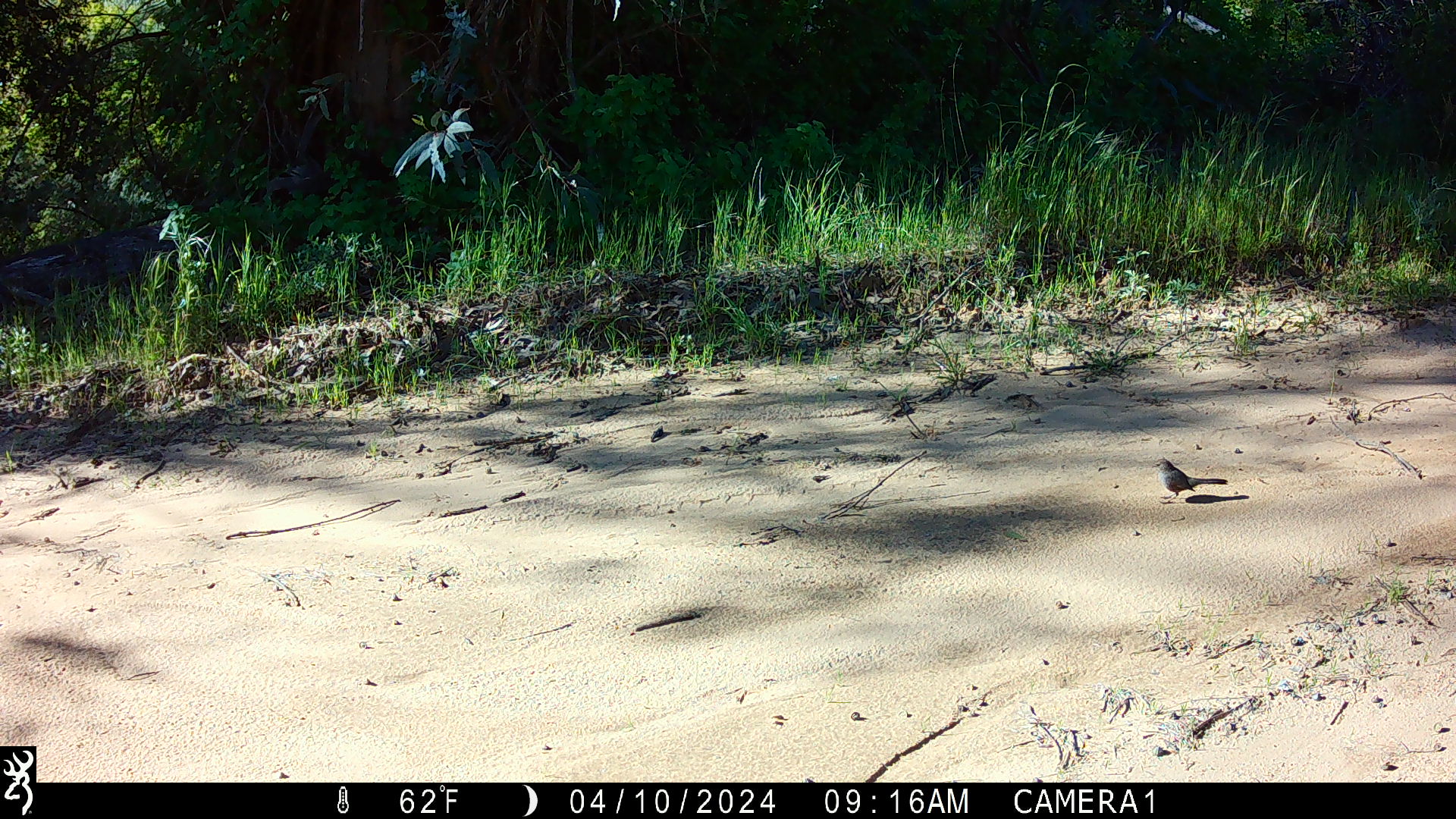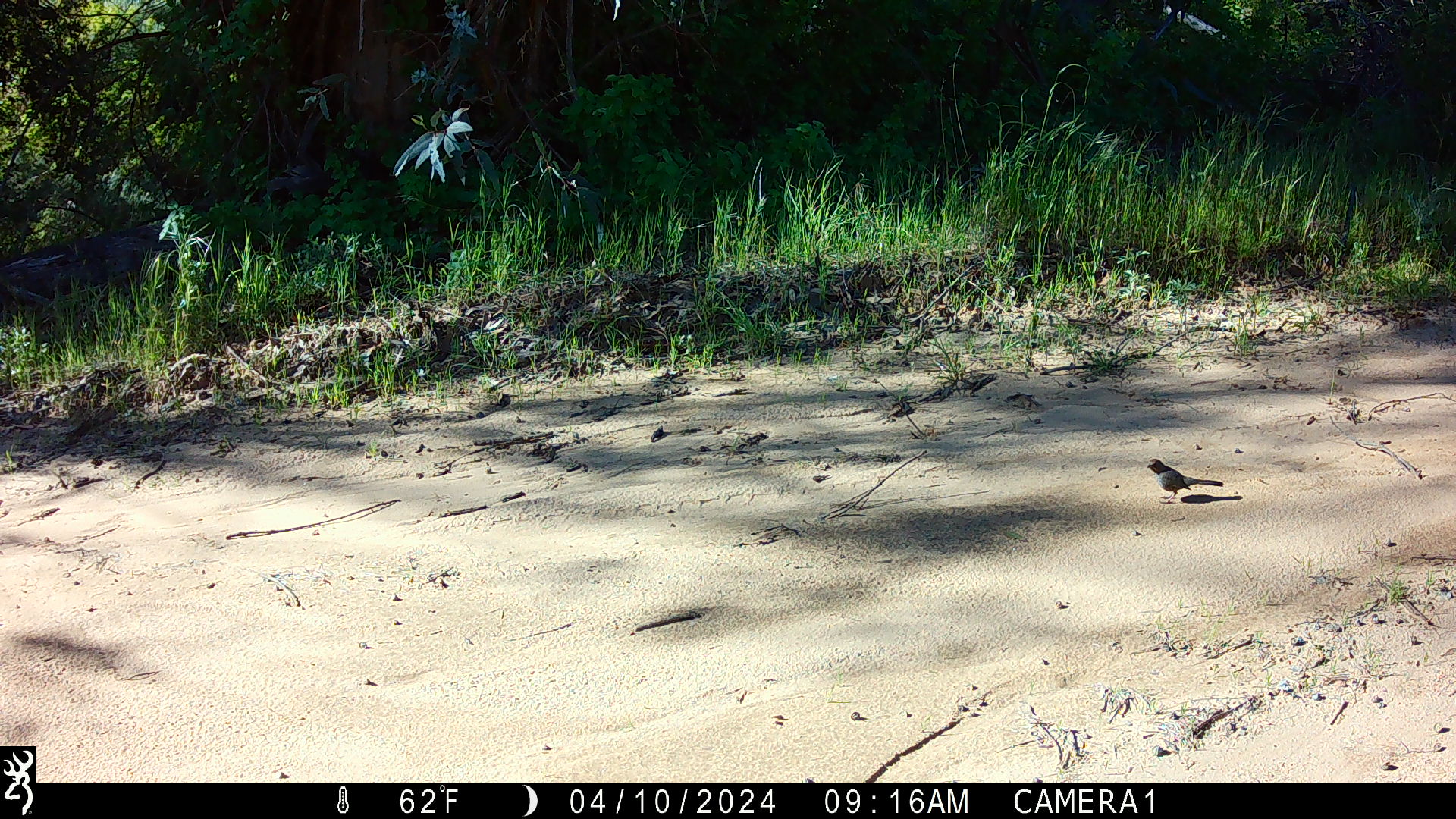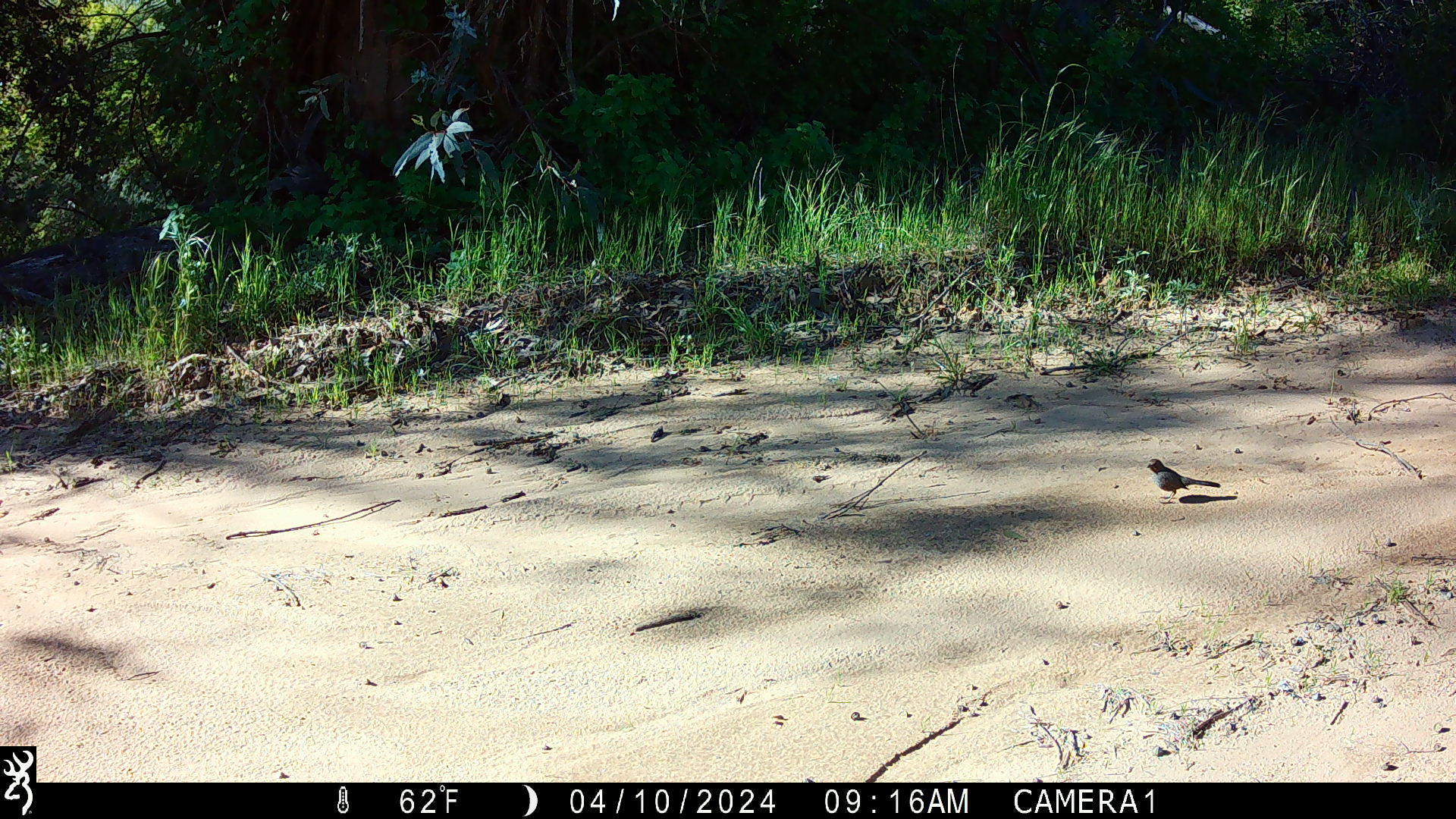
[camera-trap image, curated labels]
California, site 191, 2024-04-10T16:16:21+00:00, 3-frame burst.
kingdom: Animalia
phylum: Chordata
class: Aves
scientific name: Aves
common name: bird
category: unknown bird